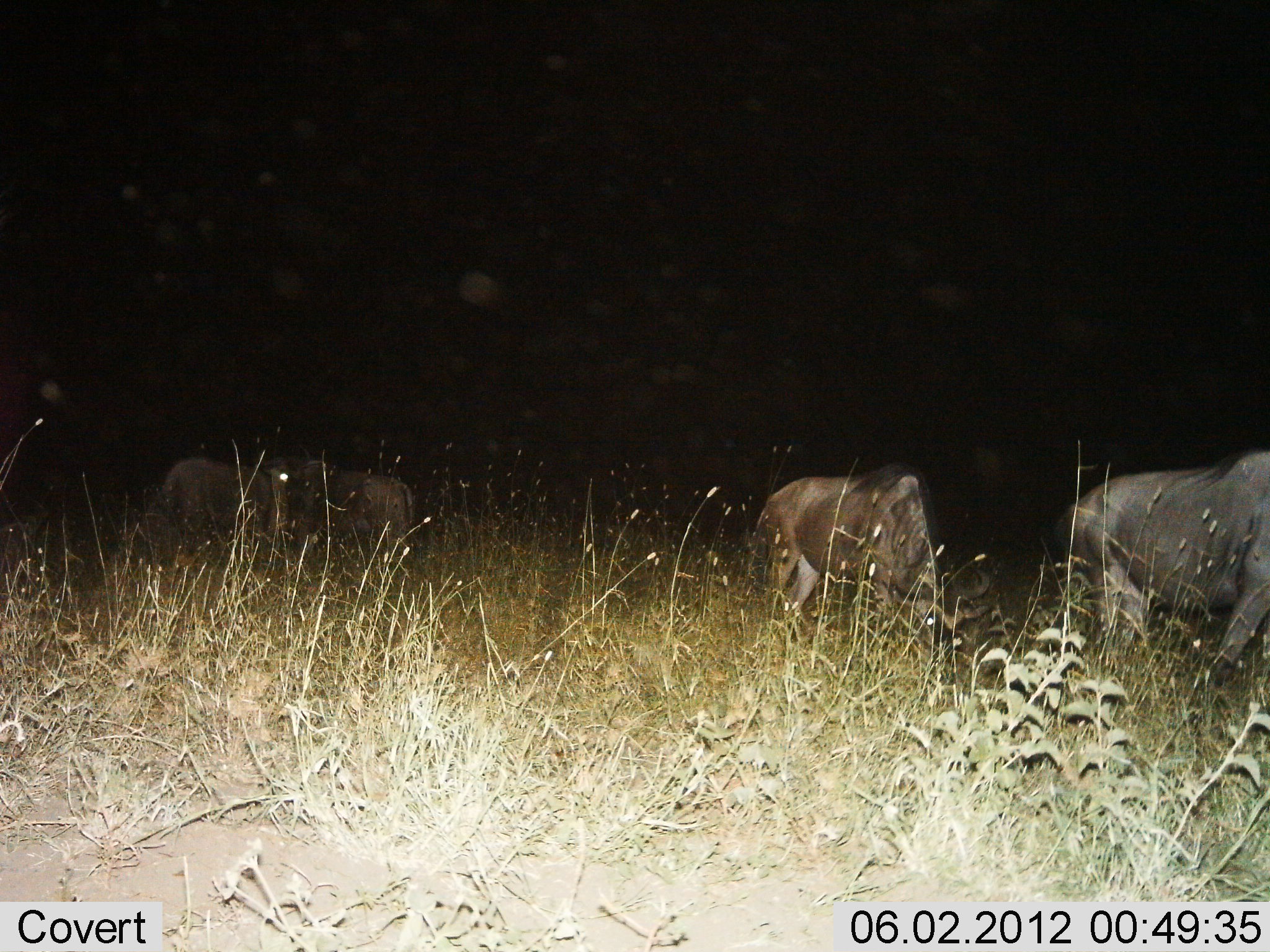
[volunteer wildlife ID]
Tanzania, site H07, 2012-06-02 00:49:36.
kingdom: Animalia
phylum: Chordata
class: Mammalia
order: Artiodactyla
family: Bovidae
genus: Connochaetes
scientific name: Connochaetes taurinus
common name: blue wildebeest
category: wildebeest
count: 4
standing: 20%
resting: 0%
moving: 30%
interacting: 0%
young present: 0%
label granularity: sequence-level